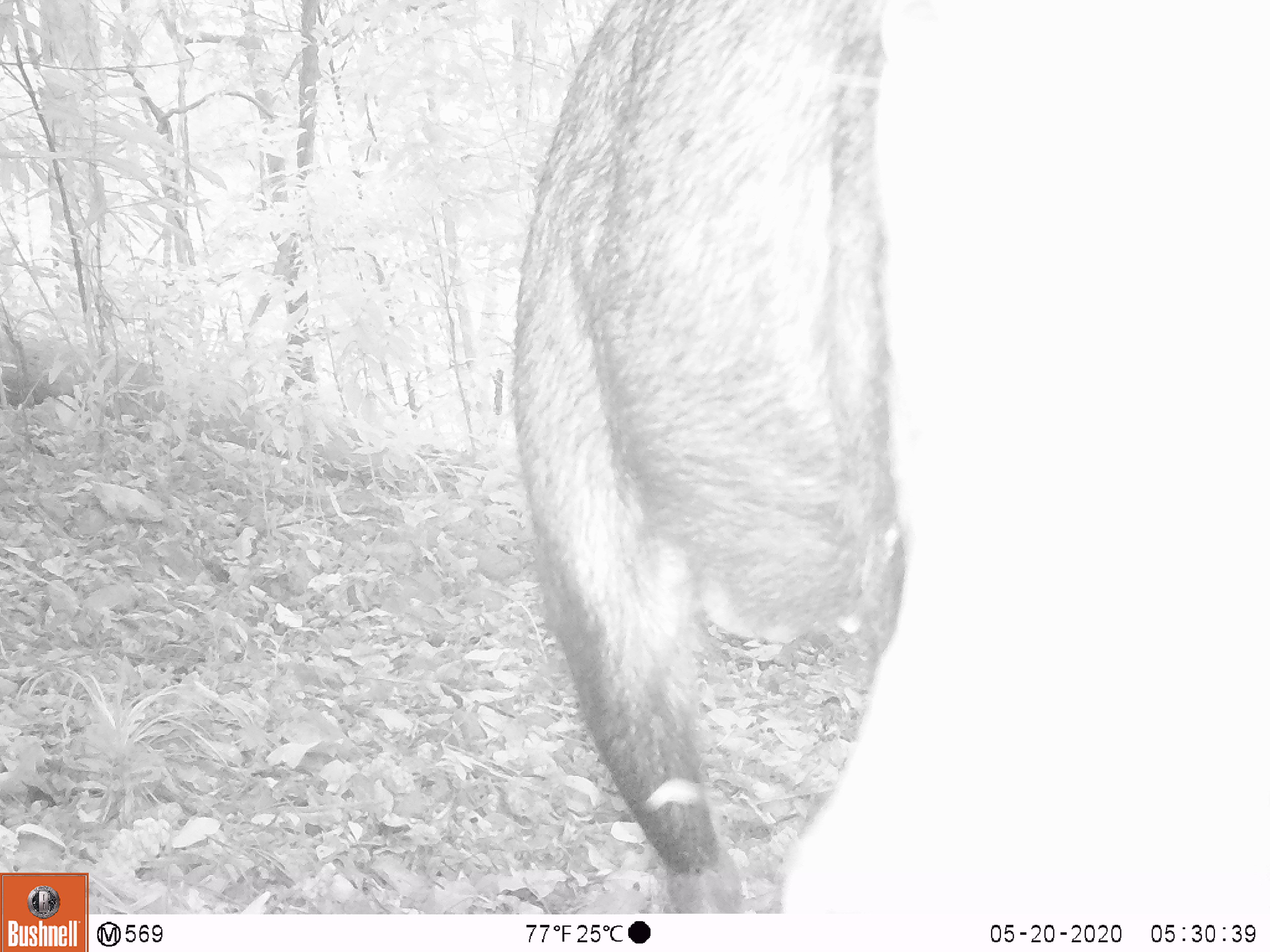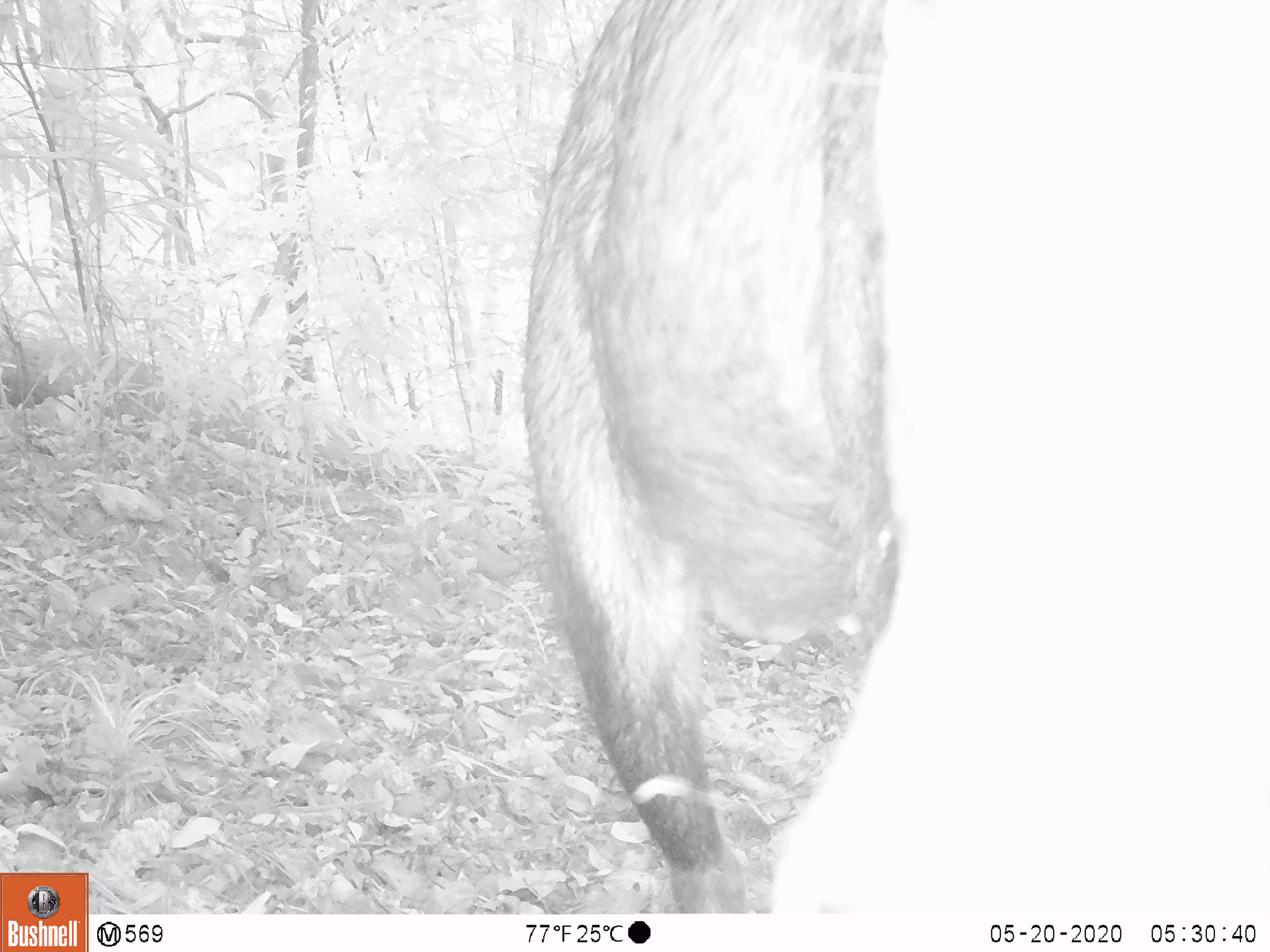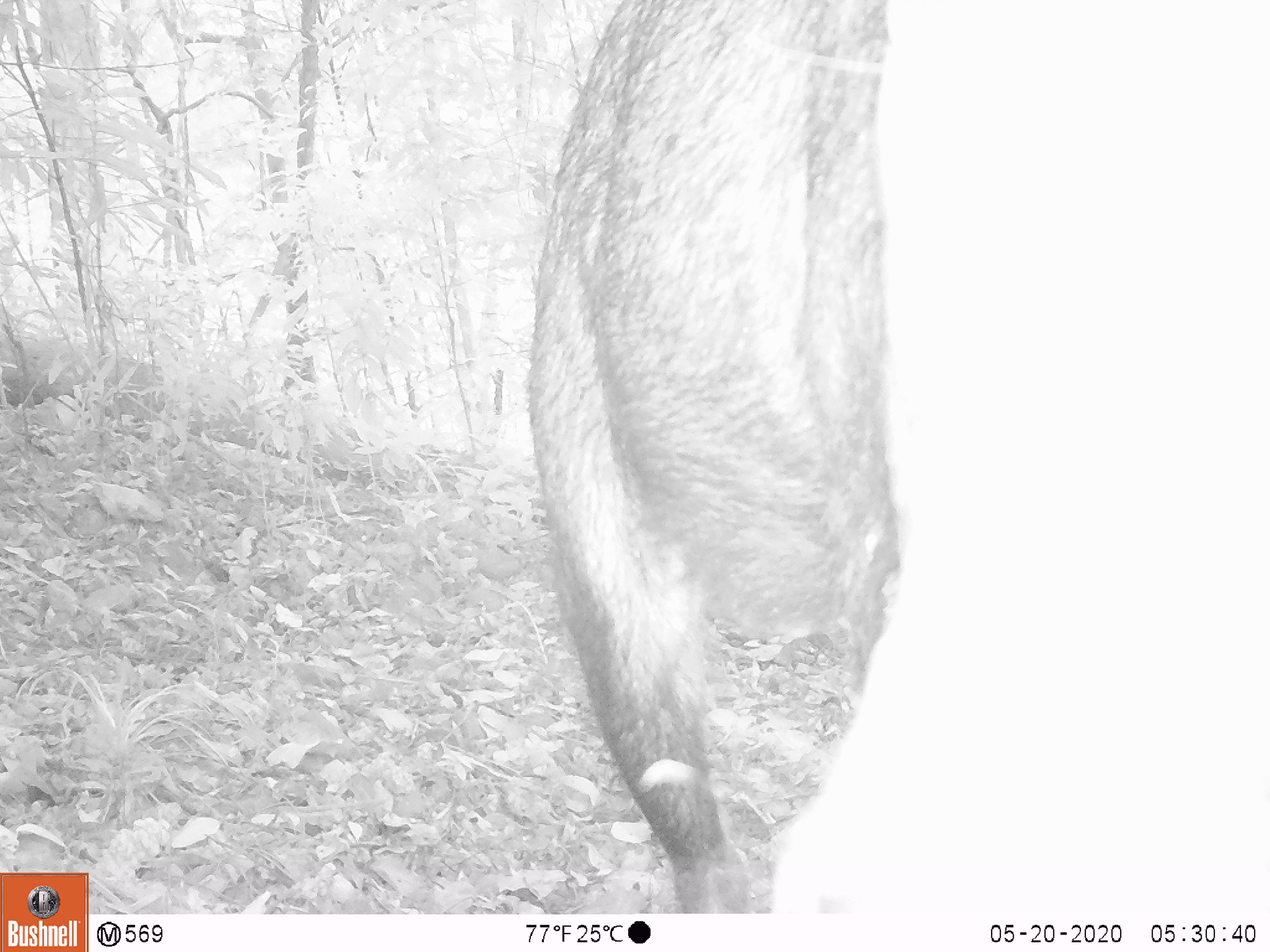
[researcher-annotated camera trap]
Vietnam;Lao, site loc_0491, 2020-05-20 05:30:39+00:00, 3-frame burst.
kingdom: Animalia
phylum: Chordata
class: Mammalia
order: Artiodactyla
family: Bovidae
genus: Capricornis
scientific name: Capricornis sumatraensis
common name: chinese serow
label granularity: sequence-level